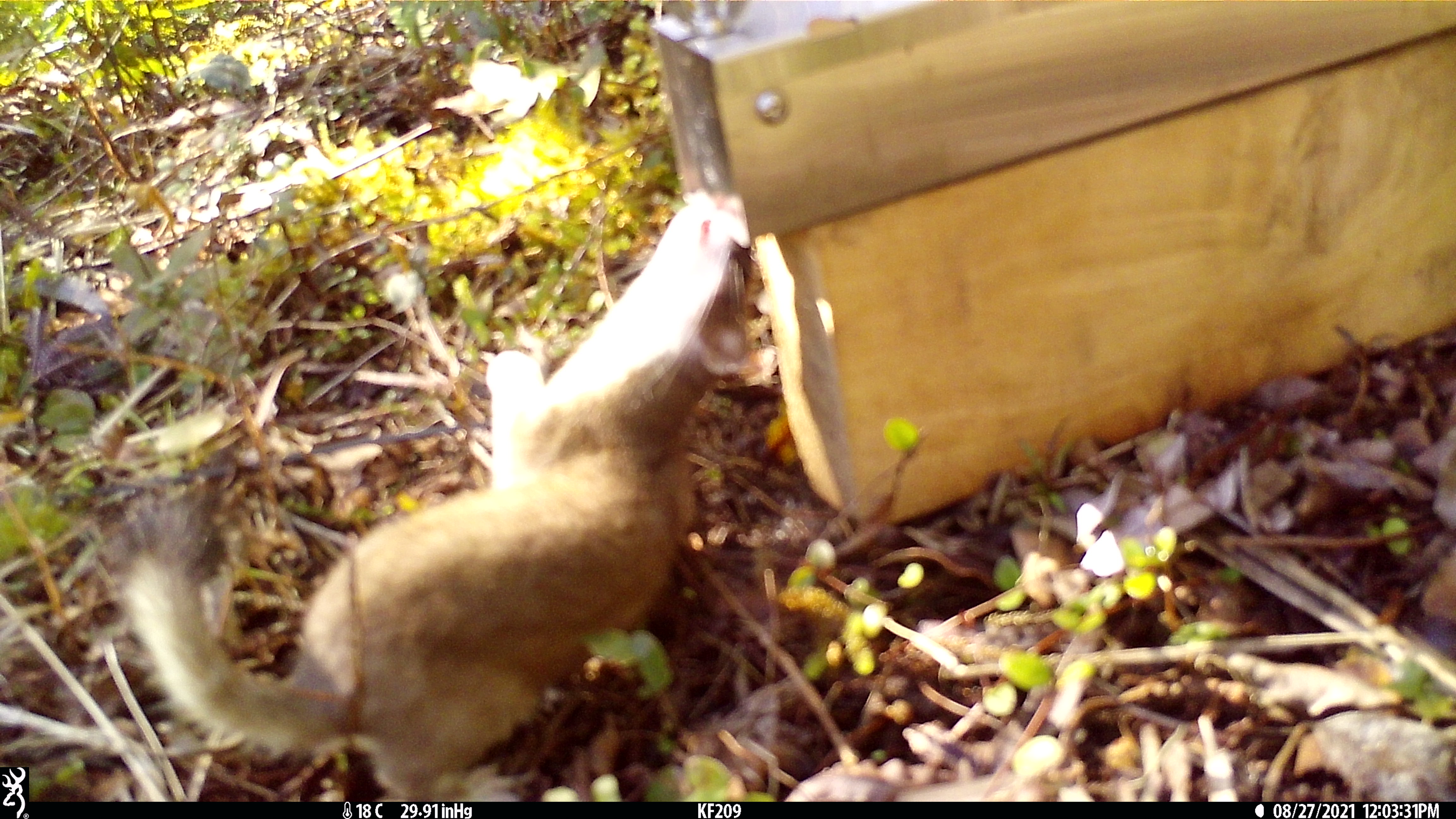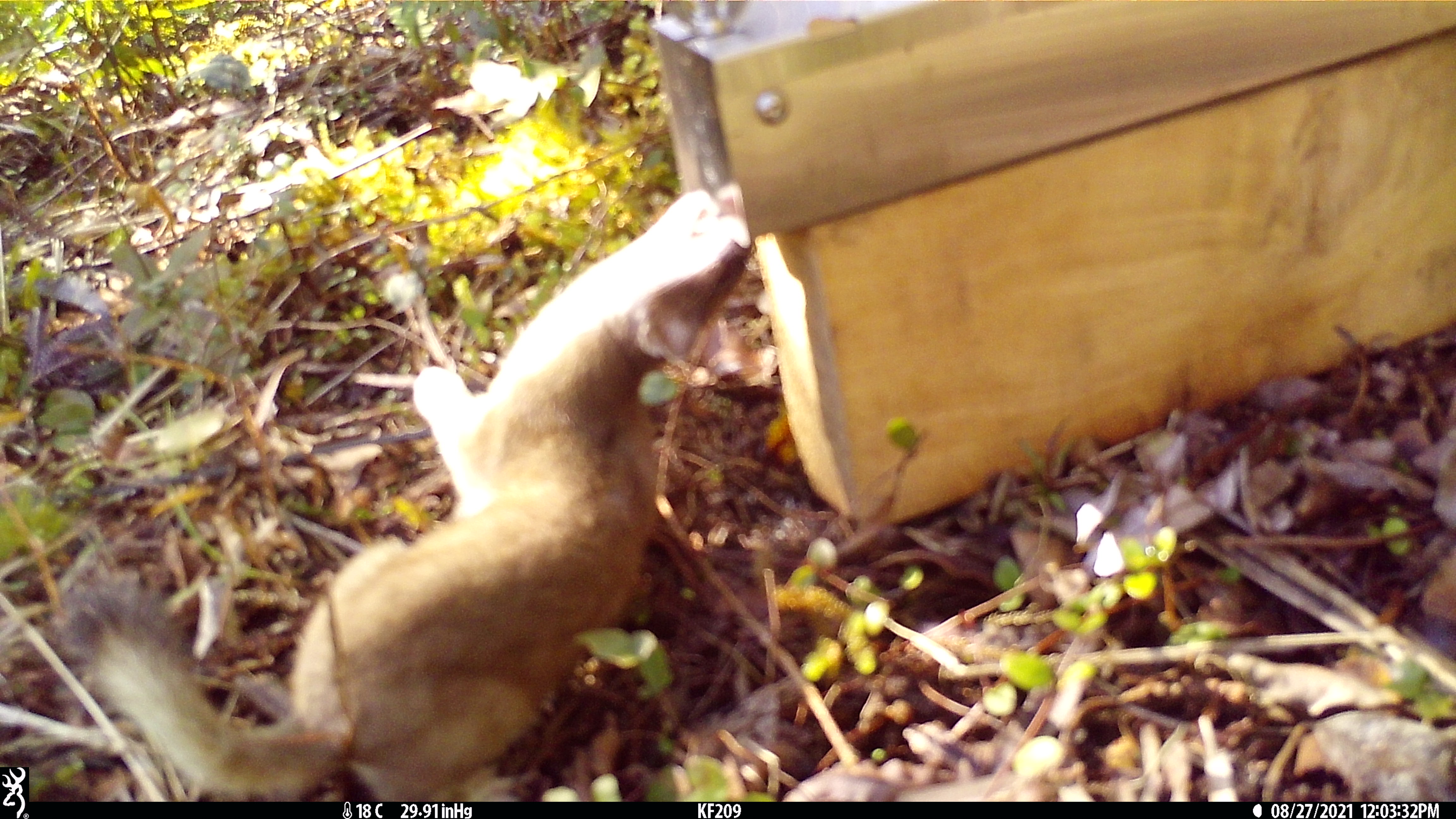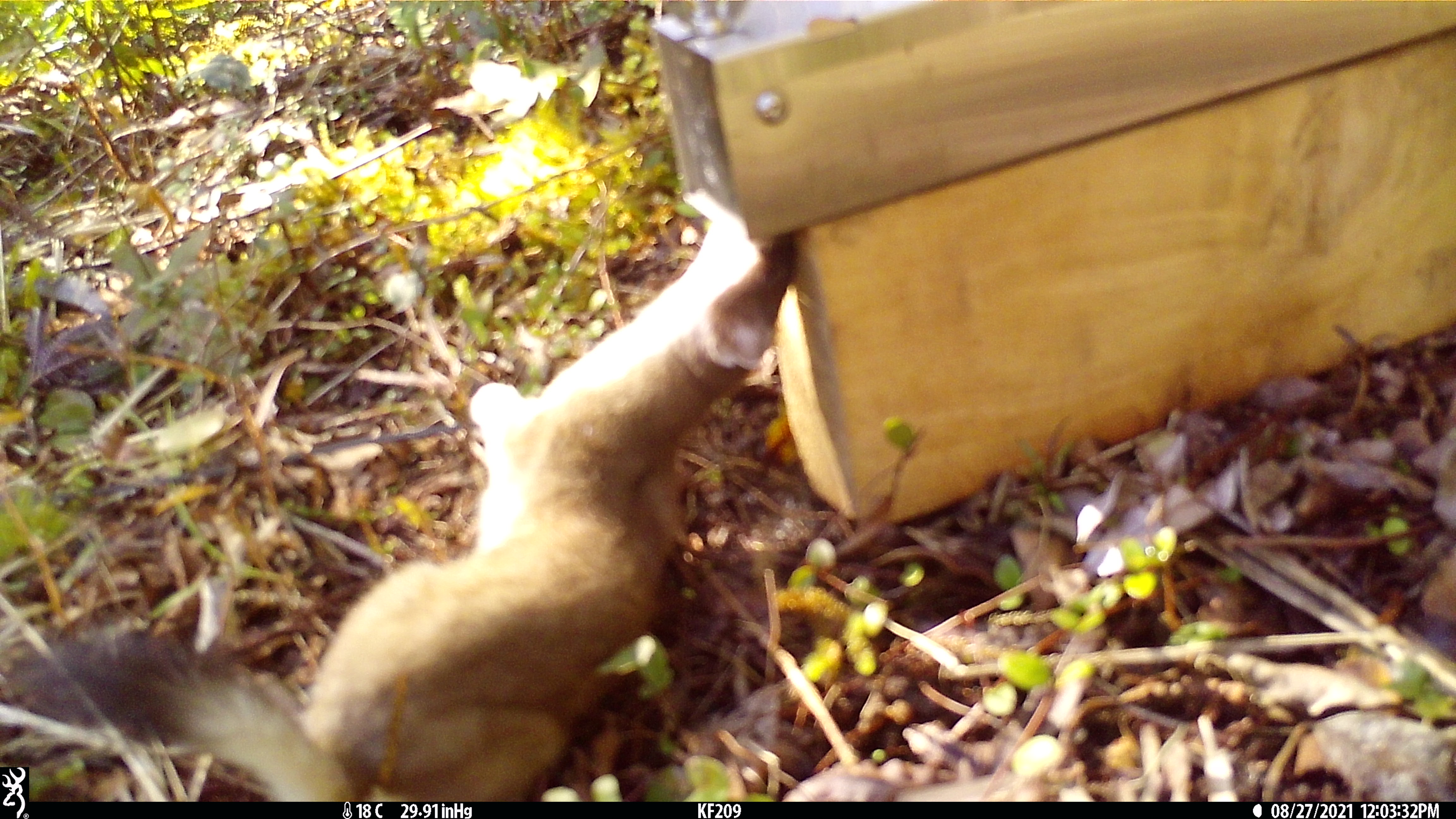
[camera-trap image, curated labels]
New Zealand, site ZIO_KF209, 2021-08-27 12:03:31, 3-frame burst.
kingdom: Animalia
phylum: Chordata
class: Mammalia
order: Carnivora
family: Mustelidae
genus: Mustela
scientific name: Mustela erminea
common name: stoat